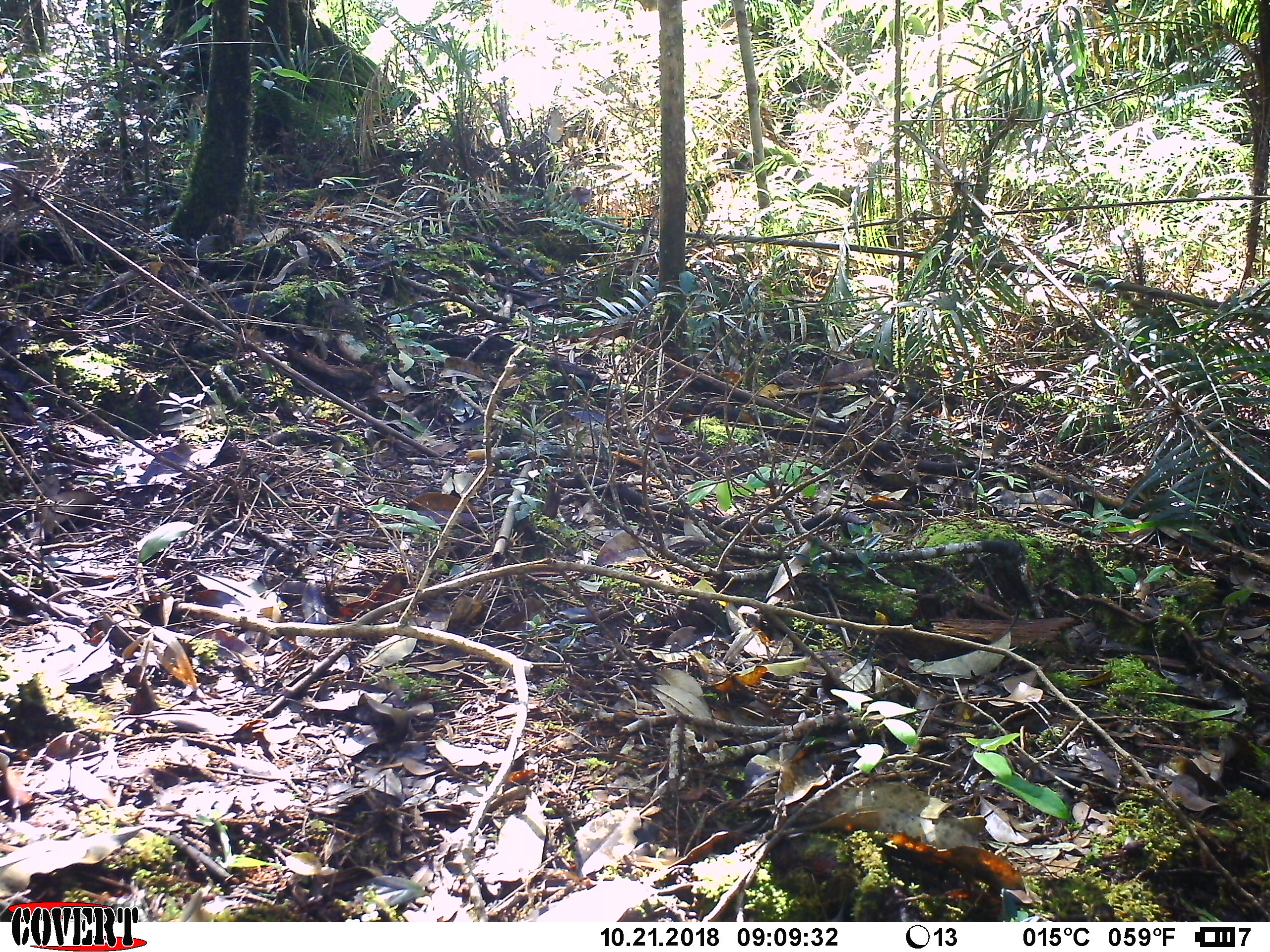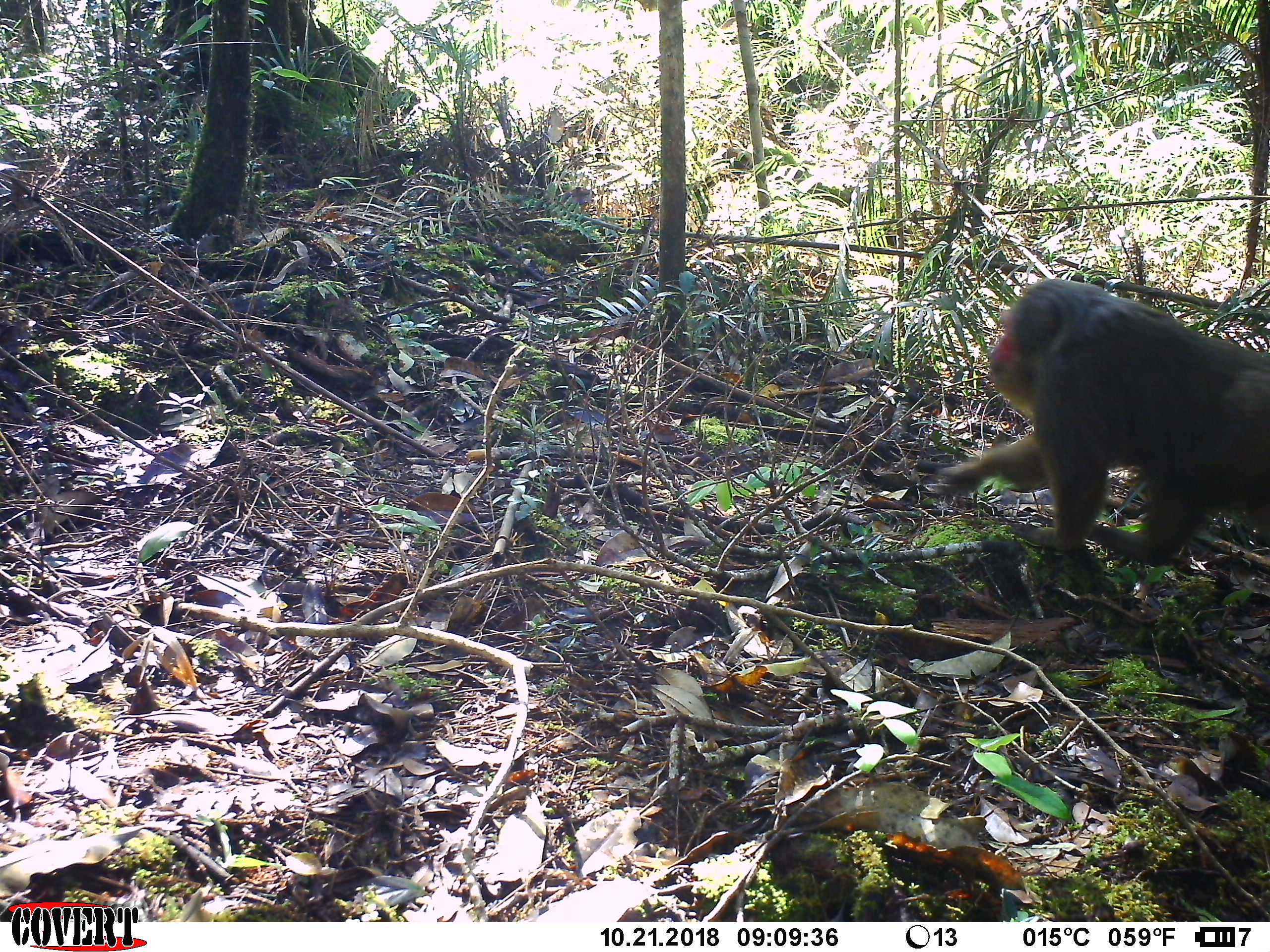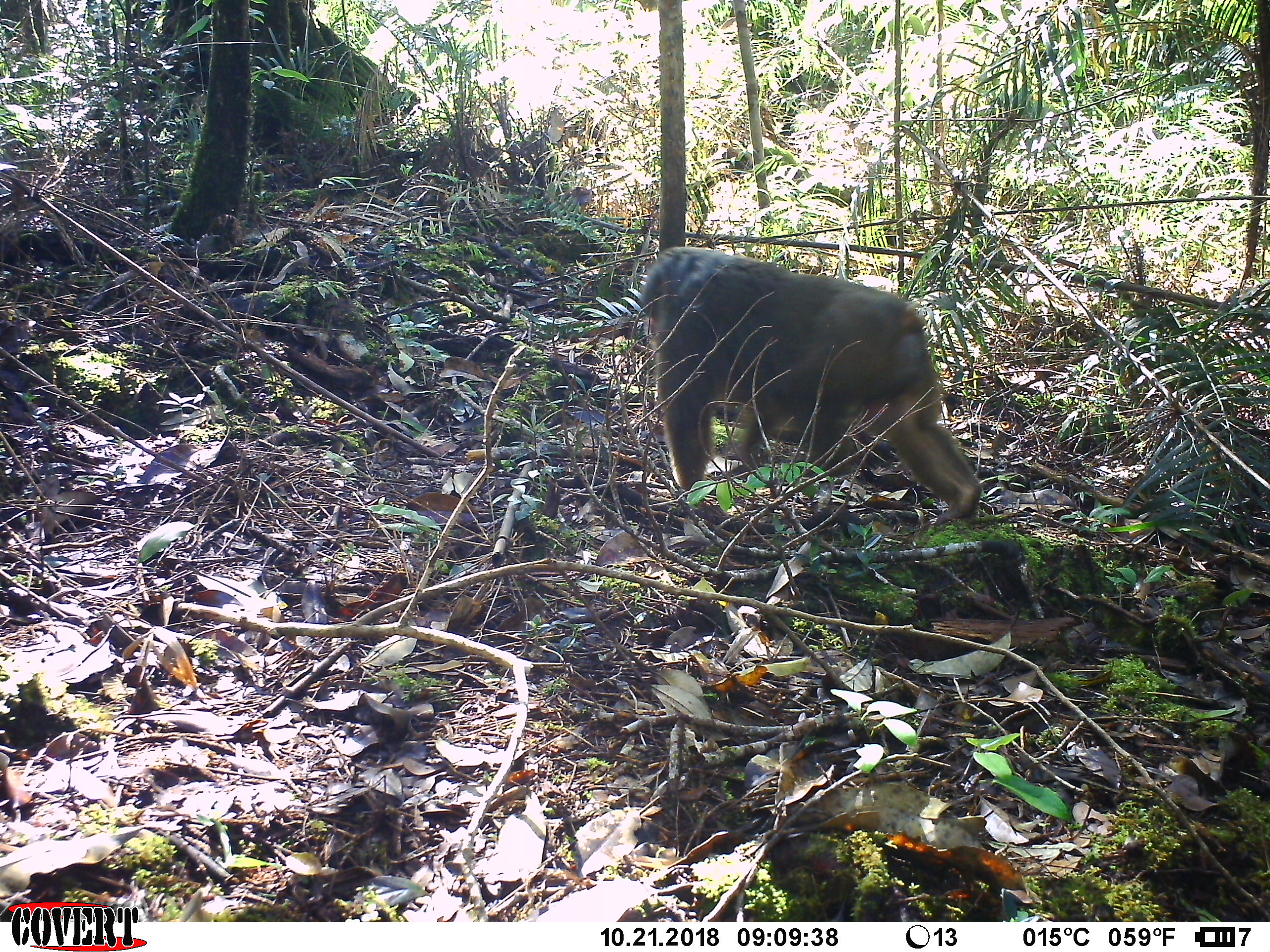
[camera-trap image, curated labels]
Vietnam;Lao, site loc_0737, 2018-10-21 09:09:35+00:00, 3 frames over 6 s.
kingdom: Animalia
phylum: Chordata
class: Mammalia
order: Primates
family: Cercopithecidae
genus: Macaca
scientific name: Macaca arctoides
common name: stump-tailed macaque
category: stump tailed macaque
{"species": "stump tailed macaque (stump-tailed macaque) (Macaca arctoides)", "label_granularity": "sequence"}